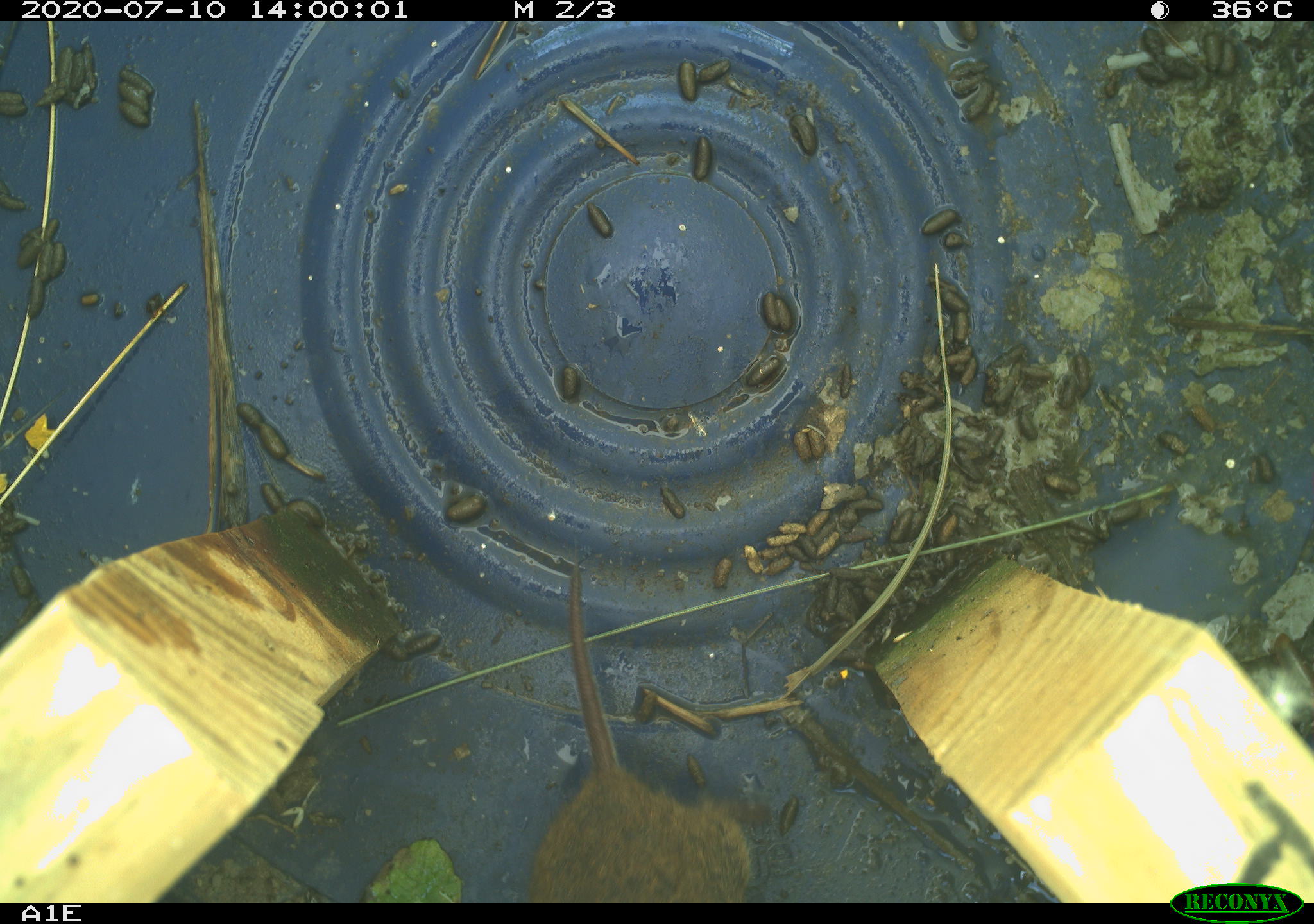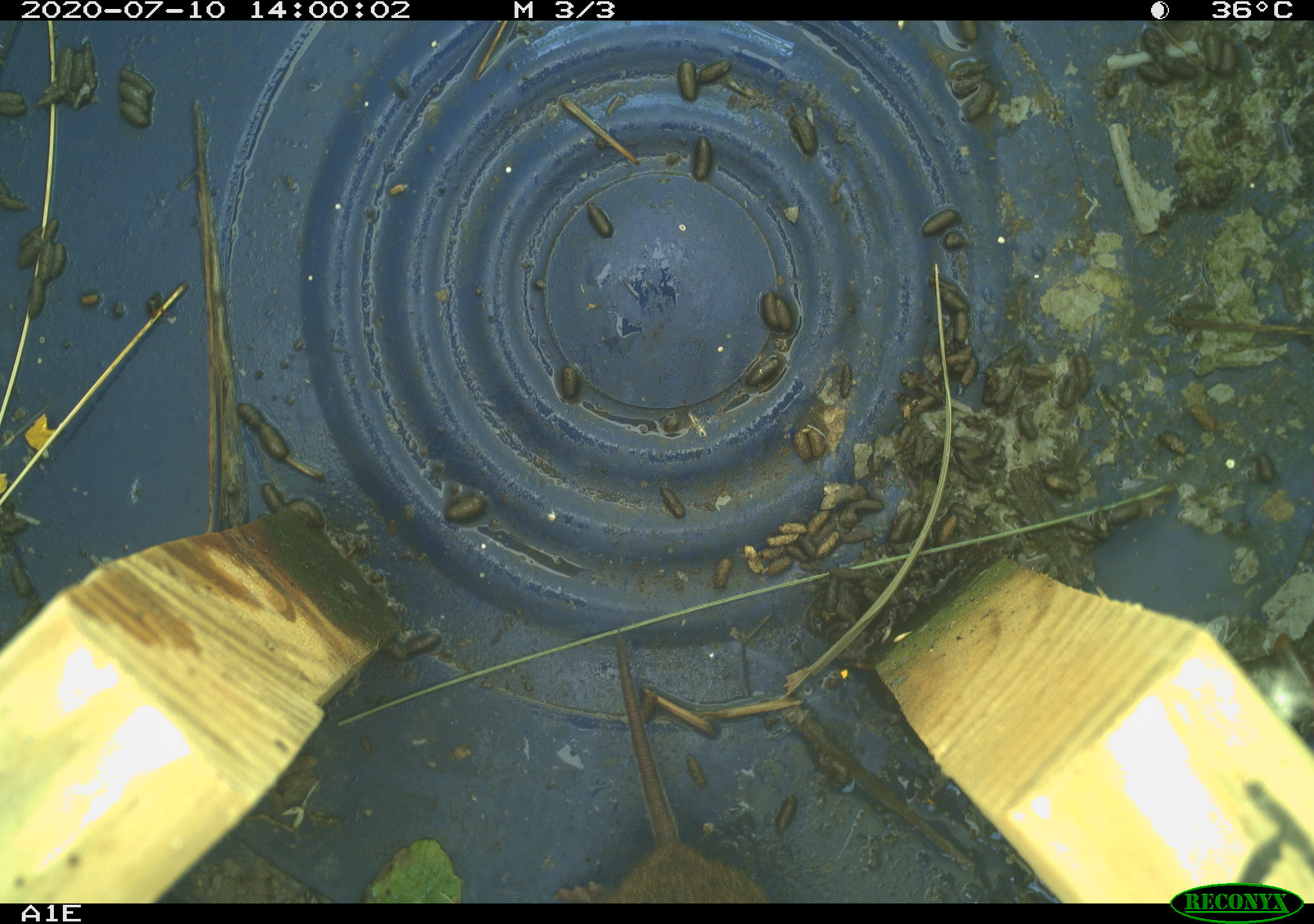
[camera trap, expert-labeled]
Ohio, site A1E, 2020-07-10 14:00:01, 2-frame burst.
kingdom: Animalia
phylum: Chordata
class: Mammalia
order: Rodentia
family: Cricetidae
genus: Microtus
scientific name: Microtus pennsylvanicus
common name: meadow vole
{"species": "meadow vole (Microtus pennsylvanicus)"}